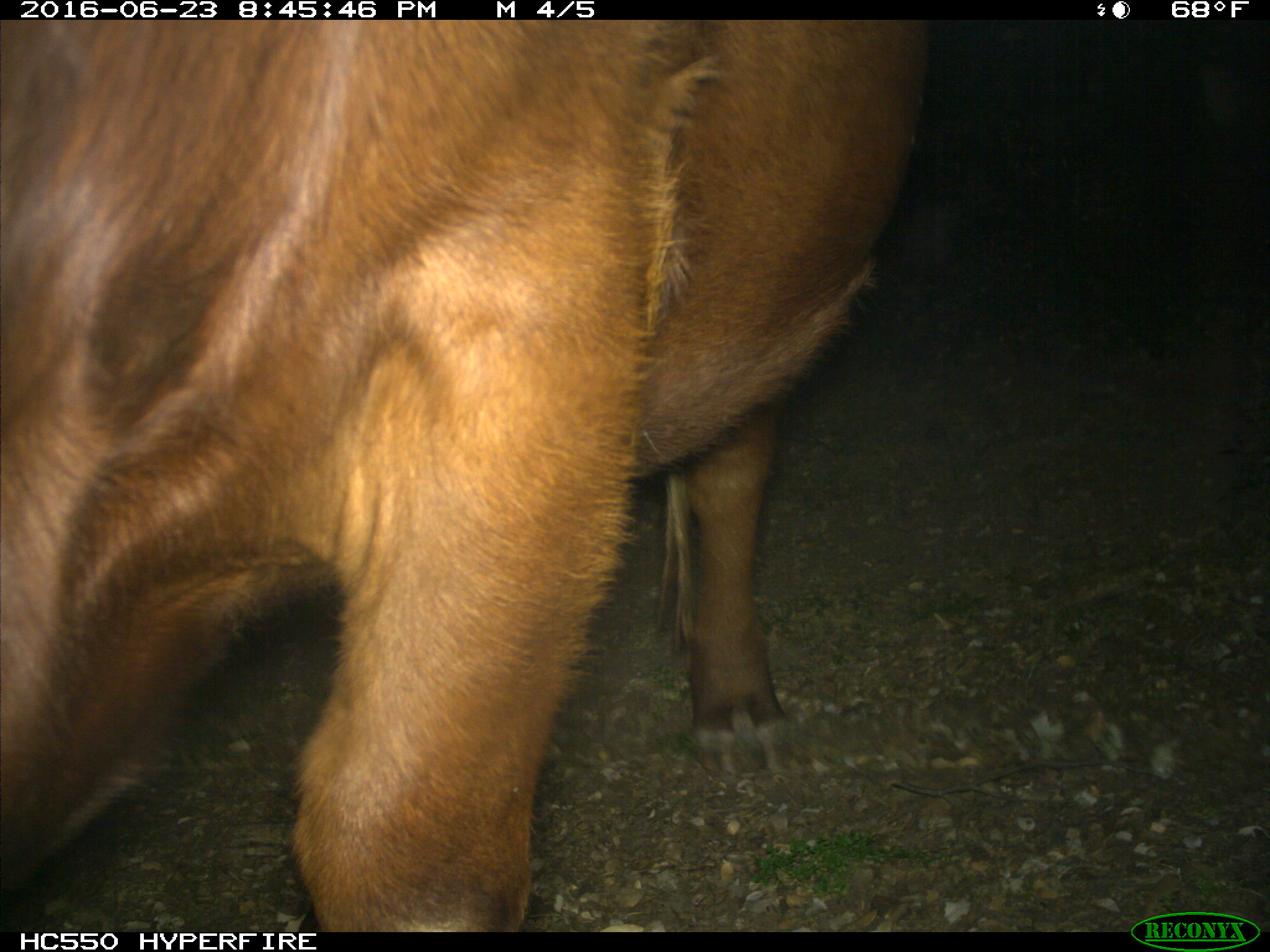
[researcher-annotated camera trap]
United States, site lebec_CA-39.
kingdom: Animalia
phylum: Chordata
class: Mammalia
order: Artiodactyla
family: Bovidae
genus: Bos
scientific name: Bos taurus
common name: domestic cow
Bos taurus (domestic cow).